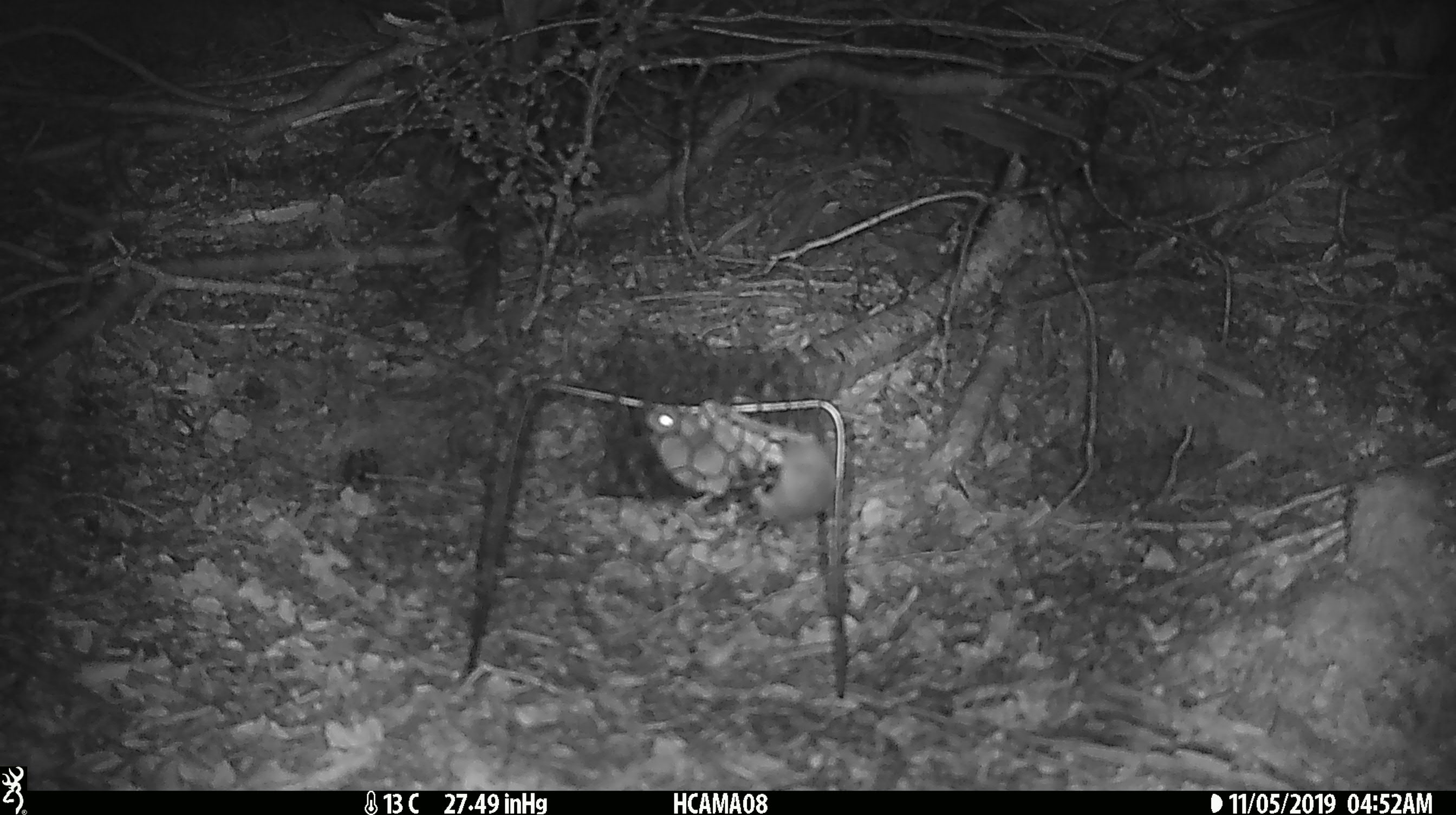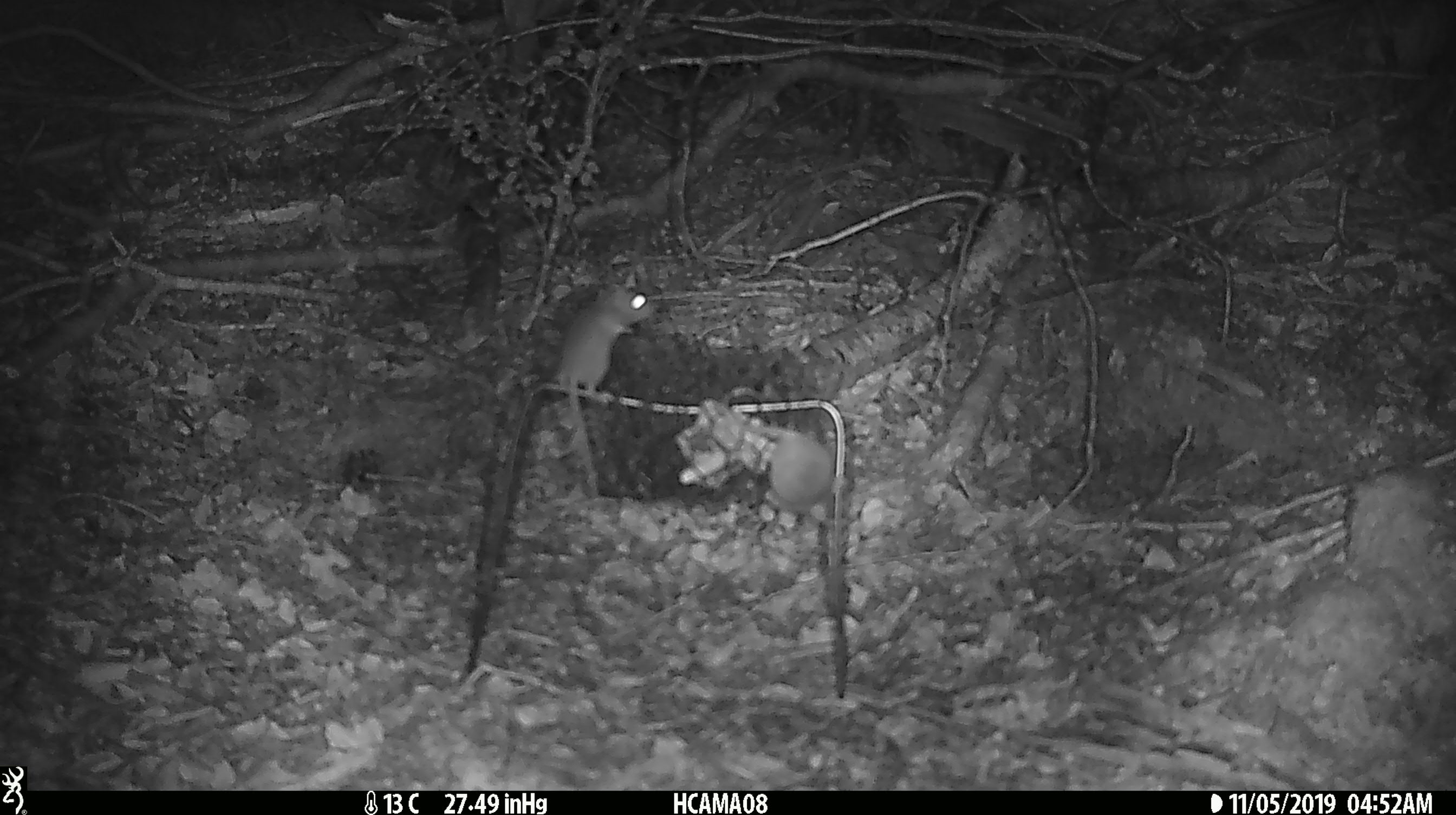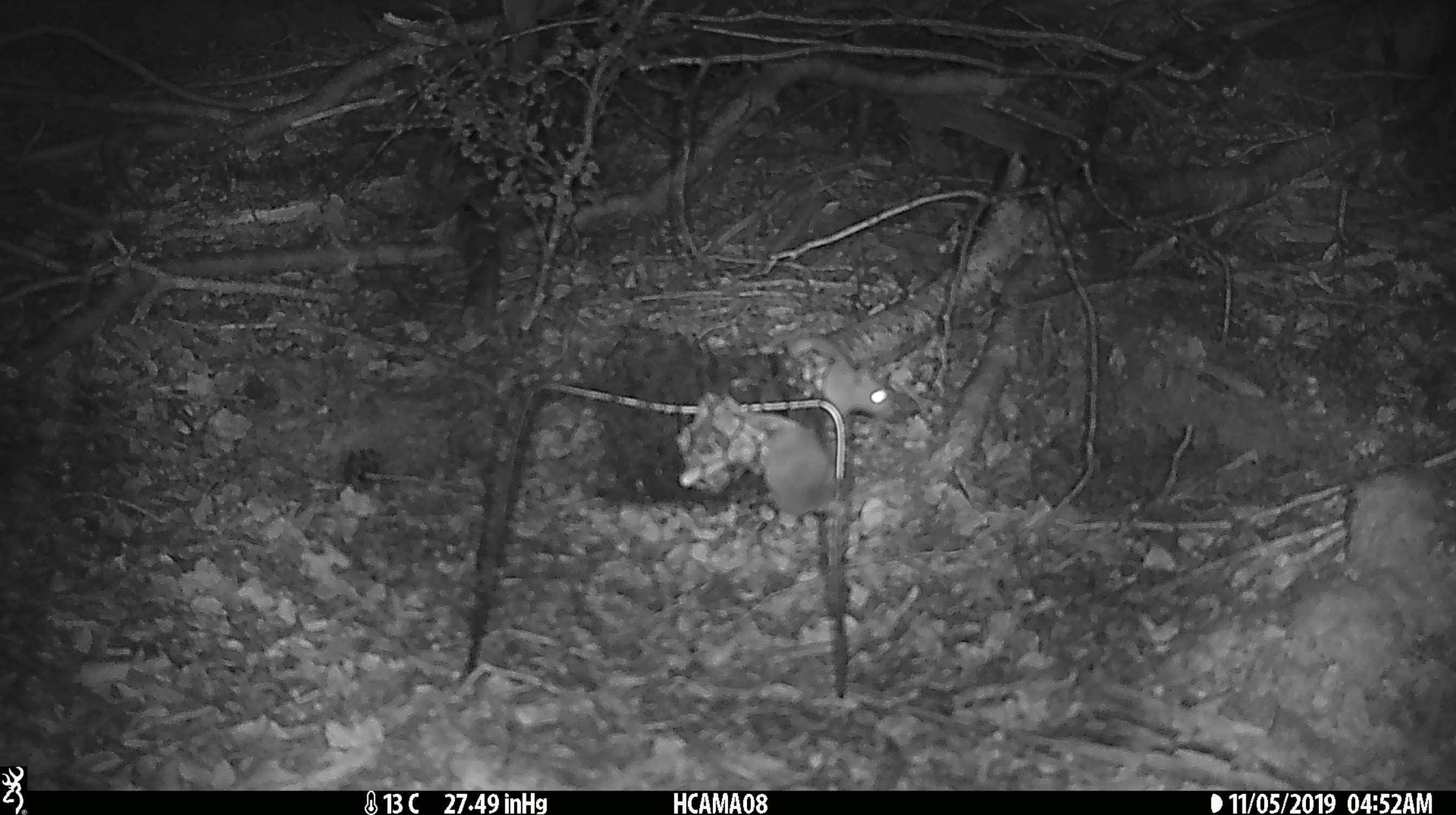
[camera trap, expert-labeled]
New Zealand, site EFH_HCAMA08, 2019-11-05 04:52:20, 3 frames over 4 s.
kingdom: Animalia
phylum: Chordata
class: Mammalia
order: Rodentia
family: Muridae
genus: Mus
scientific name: Mus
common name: mouse